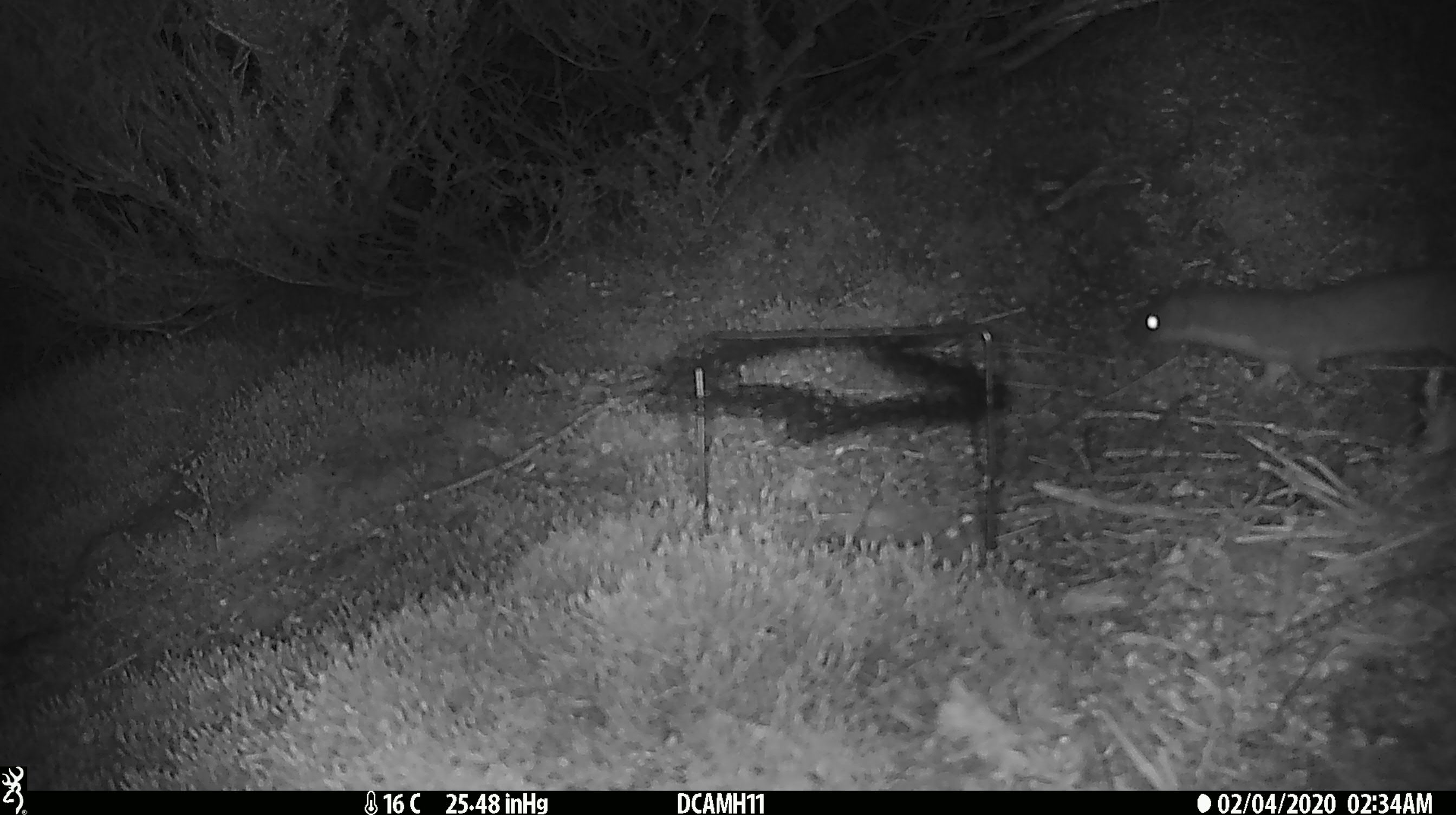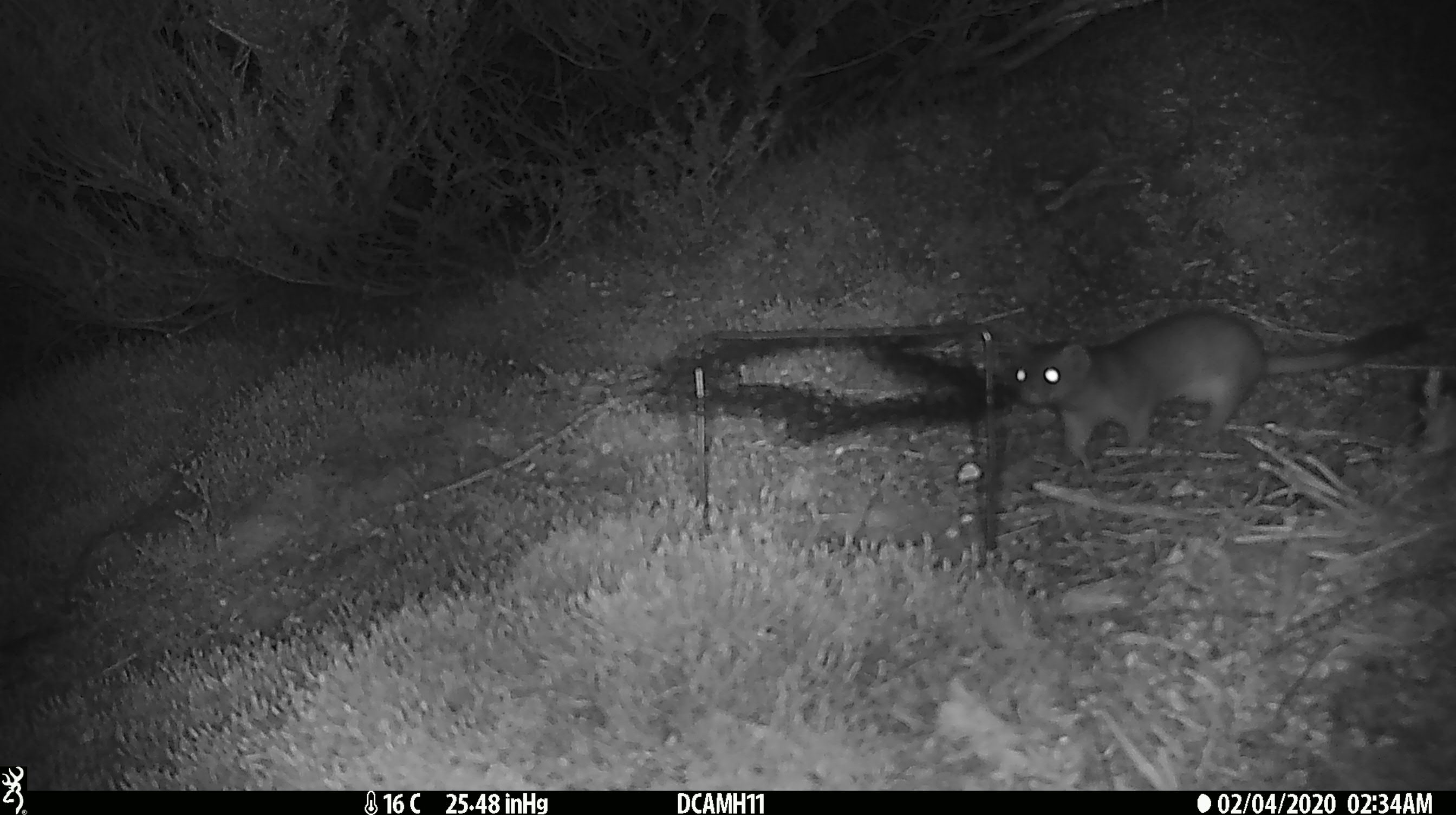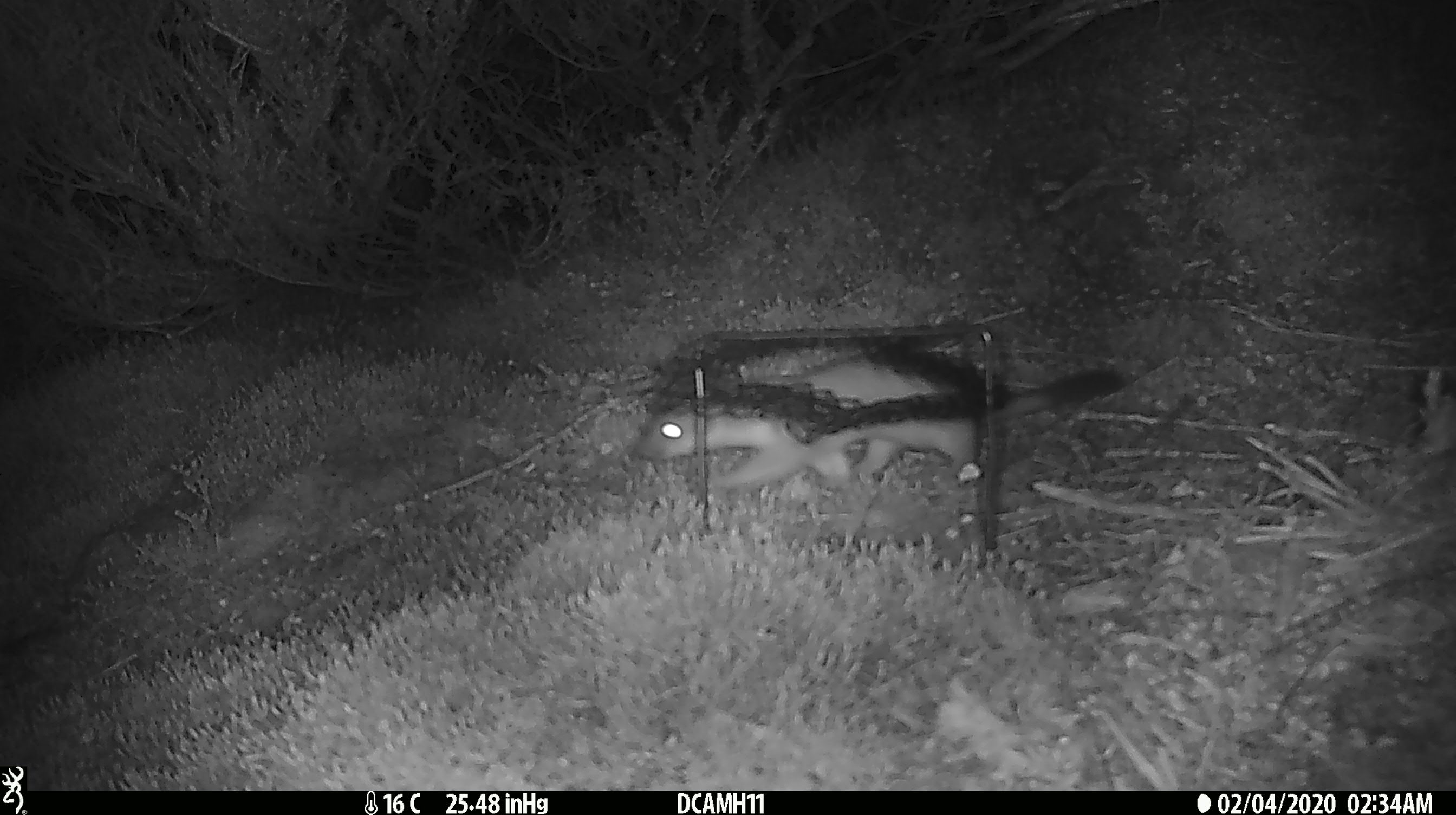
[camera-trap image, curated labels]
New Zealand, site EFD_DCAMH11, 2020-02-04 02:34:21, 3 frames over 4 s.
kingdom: Animalia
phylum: Chordata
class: Mammalia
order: Carnivora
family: Mustelidae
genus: Mustela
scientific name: Mustela erminea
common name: stoat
Stoat (Mustela erminea).